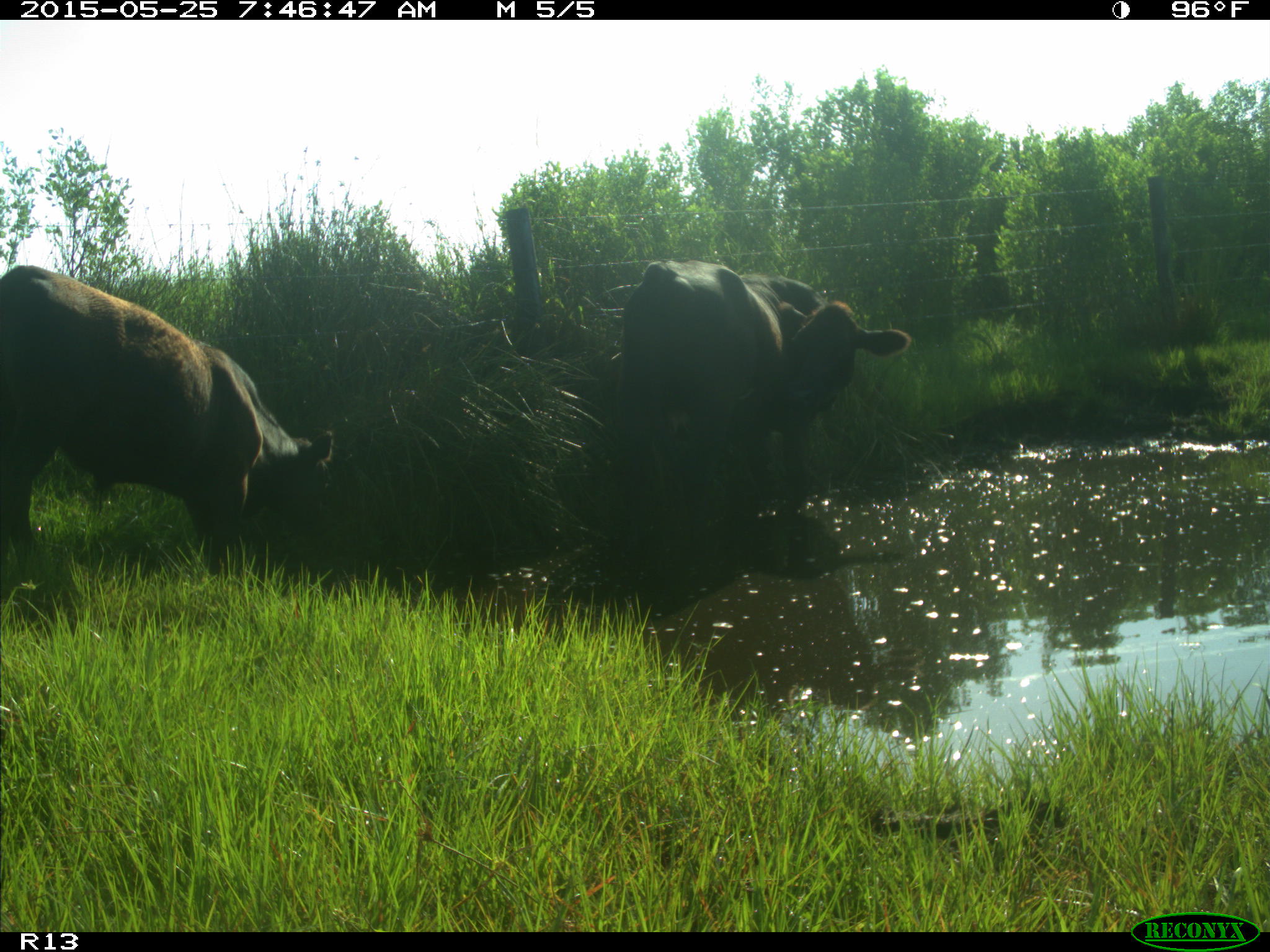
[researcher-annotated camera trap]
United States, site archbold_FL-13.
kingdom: Animalia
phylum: Chordata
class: Mammalia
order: Artiodactyla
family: Bovidae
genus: Bos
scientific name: Bos taurus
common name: domestic cow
Bos taurus (domestic cow).